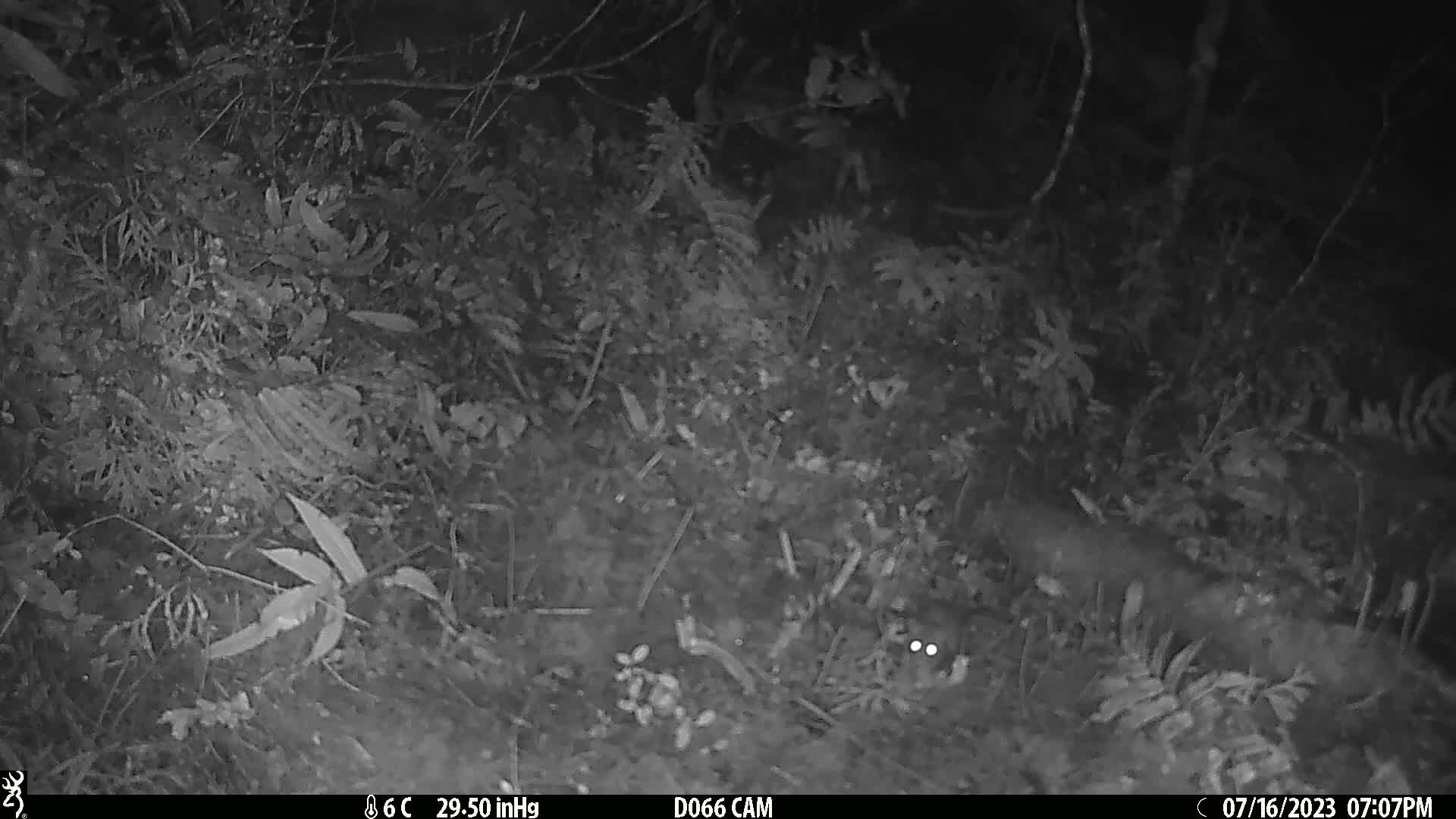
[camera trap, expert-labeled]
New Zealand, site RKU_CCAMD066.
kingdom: Animalia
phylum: Chordata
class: Mammalia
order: Rodentia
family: Muridae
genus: Rattus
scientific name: Rattus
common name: rat